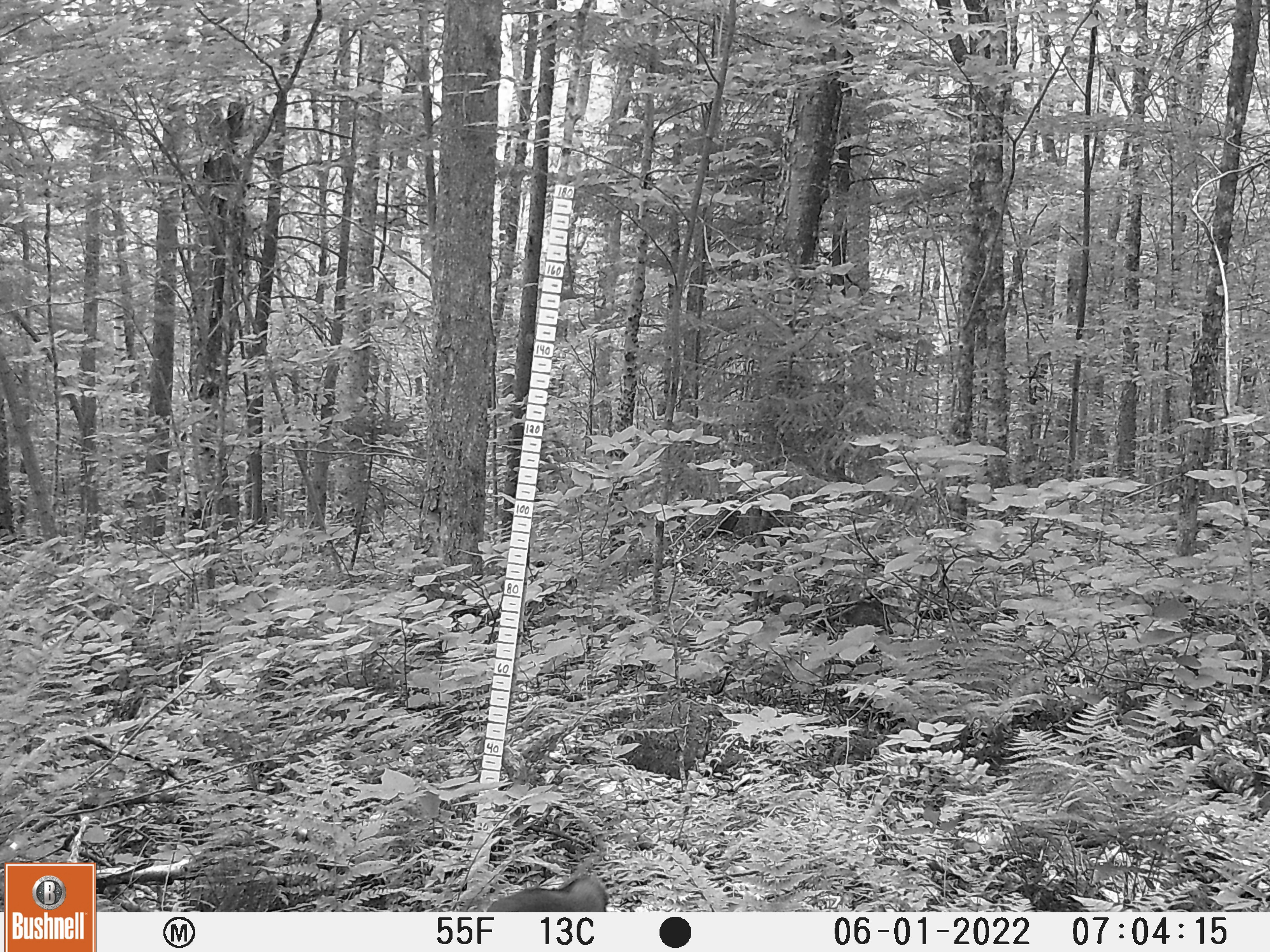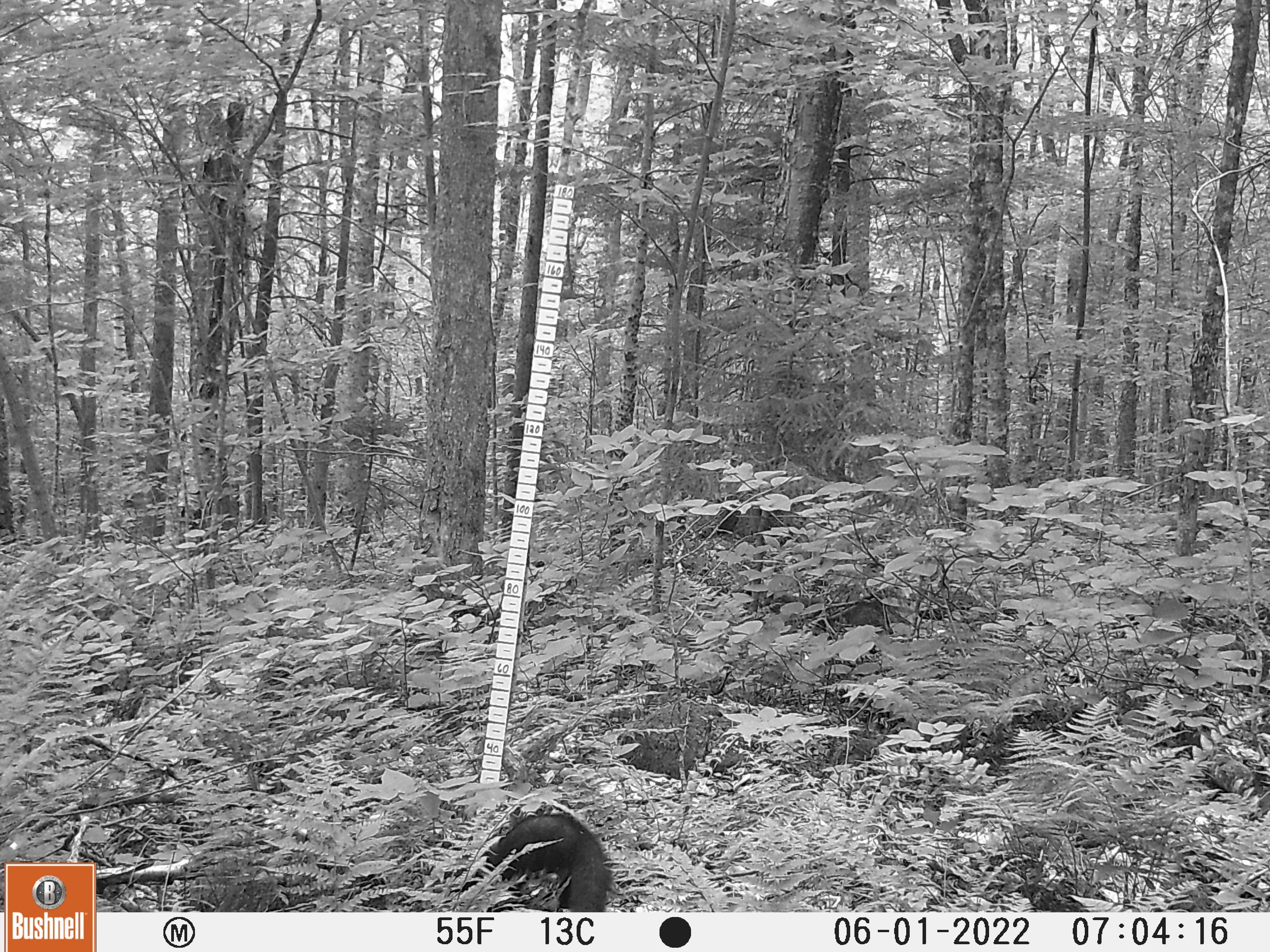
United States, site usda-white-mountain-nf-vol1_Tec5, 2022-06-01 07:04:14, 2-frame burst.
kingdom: Animalia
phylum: Chordata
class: Mammalia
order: Carnivora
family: Mustelidae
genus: Pekania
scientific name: Pekania pennanti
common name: fisher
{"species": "fisher (Pekania pennanti)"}